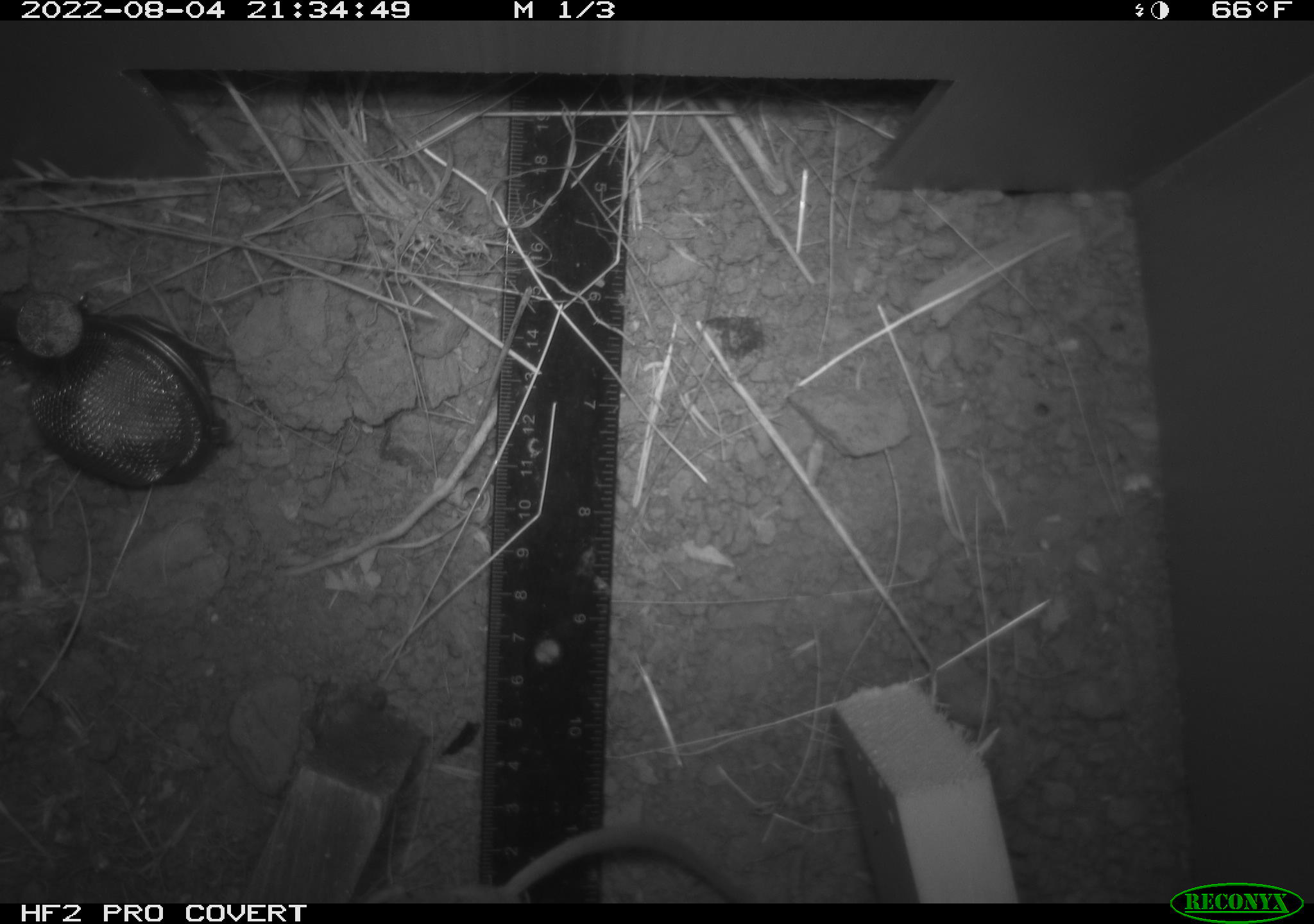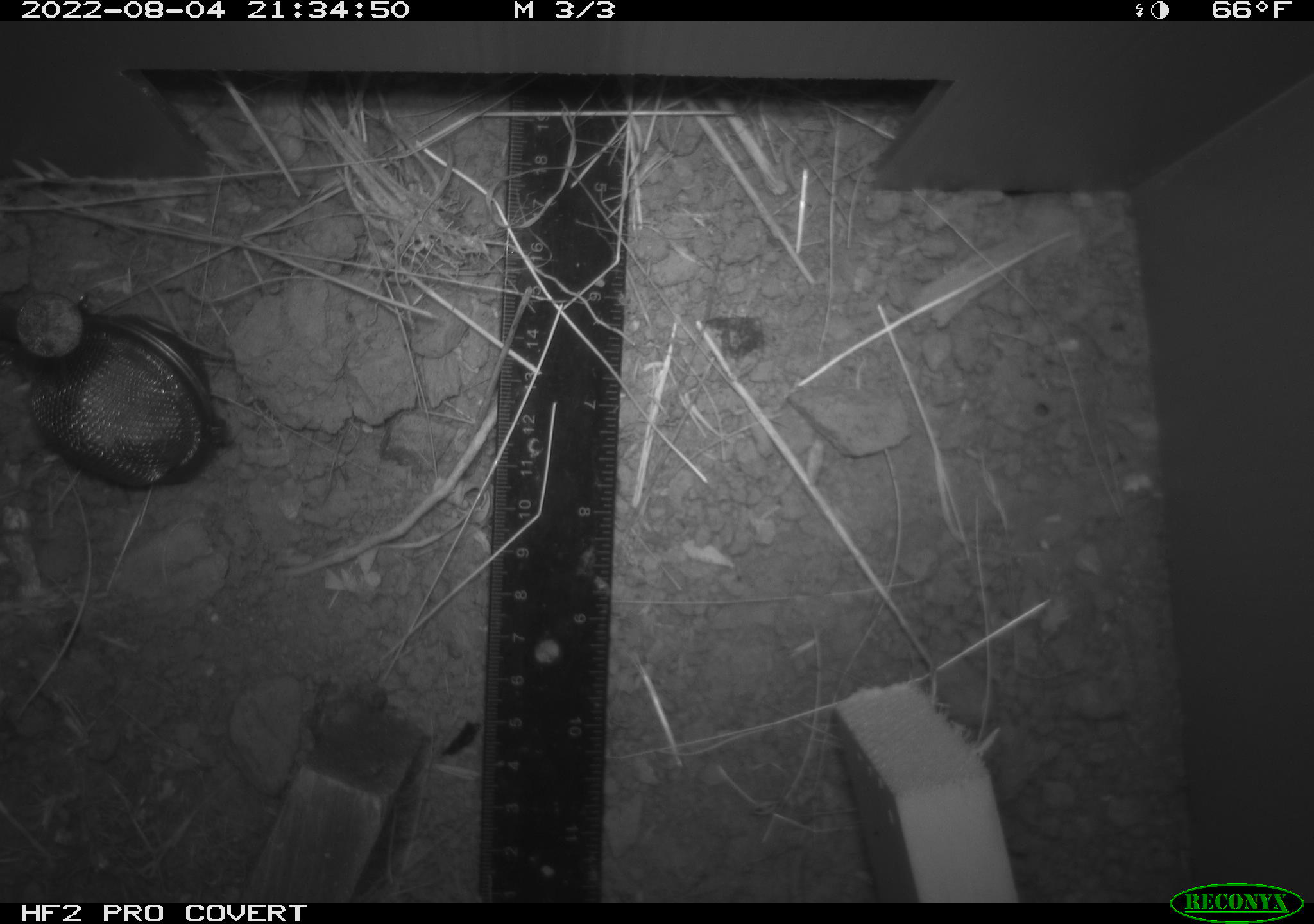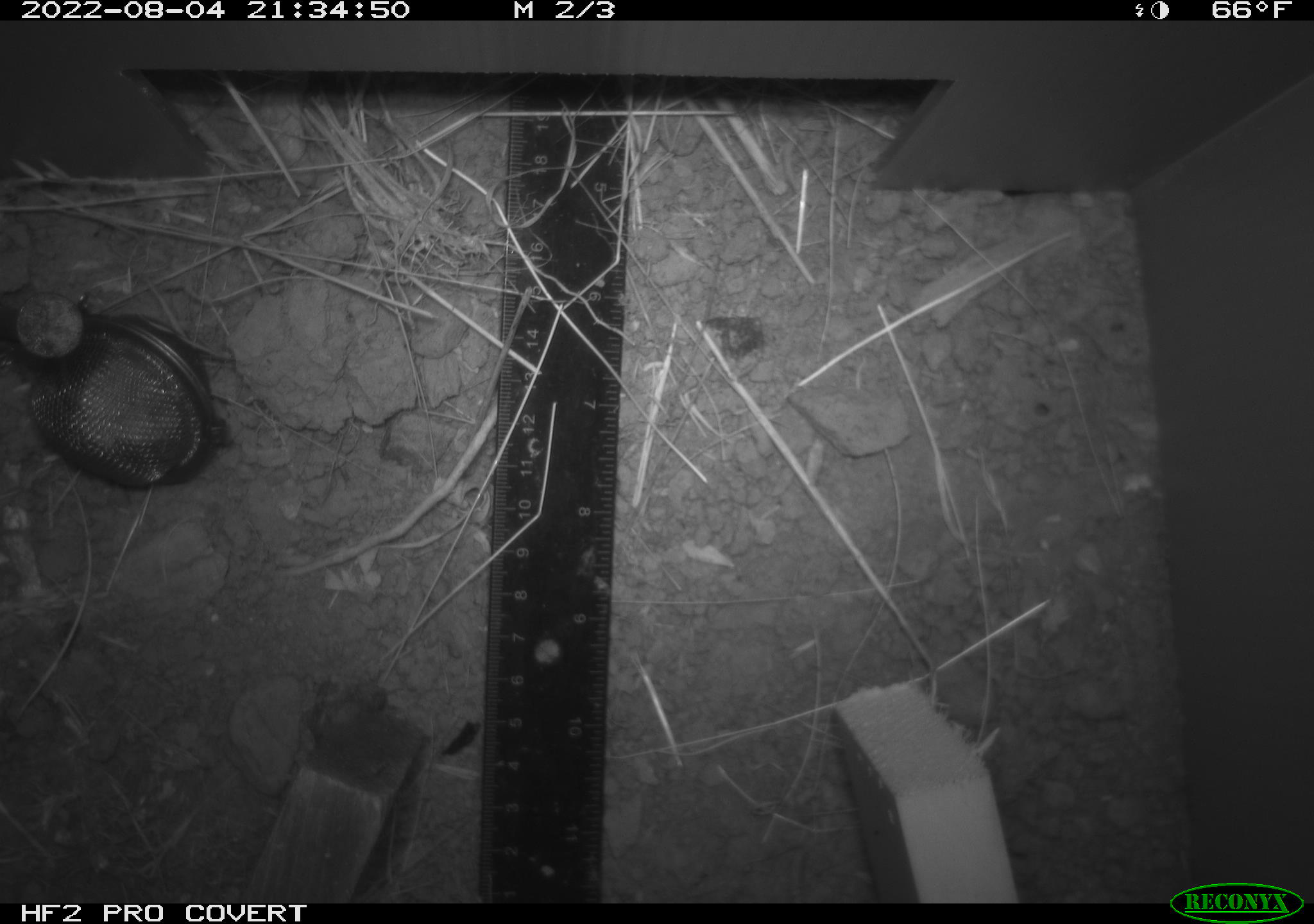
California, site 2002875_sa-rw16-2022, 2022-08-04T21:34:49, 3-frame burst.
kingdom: Animalia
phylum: Chordata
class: Mammalia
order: Rodentia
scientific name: Rodentia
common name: mouse species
Mouse species (Rodentia).